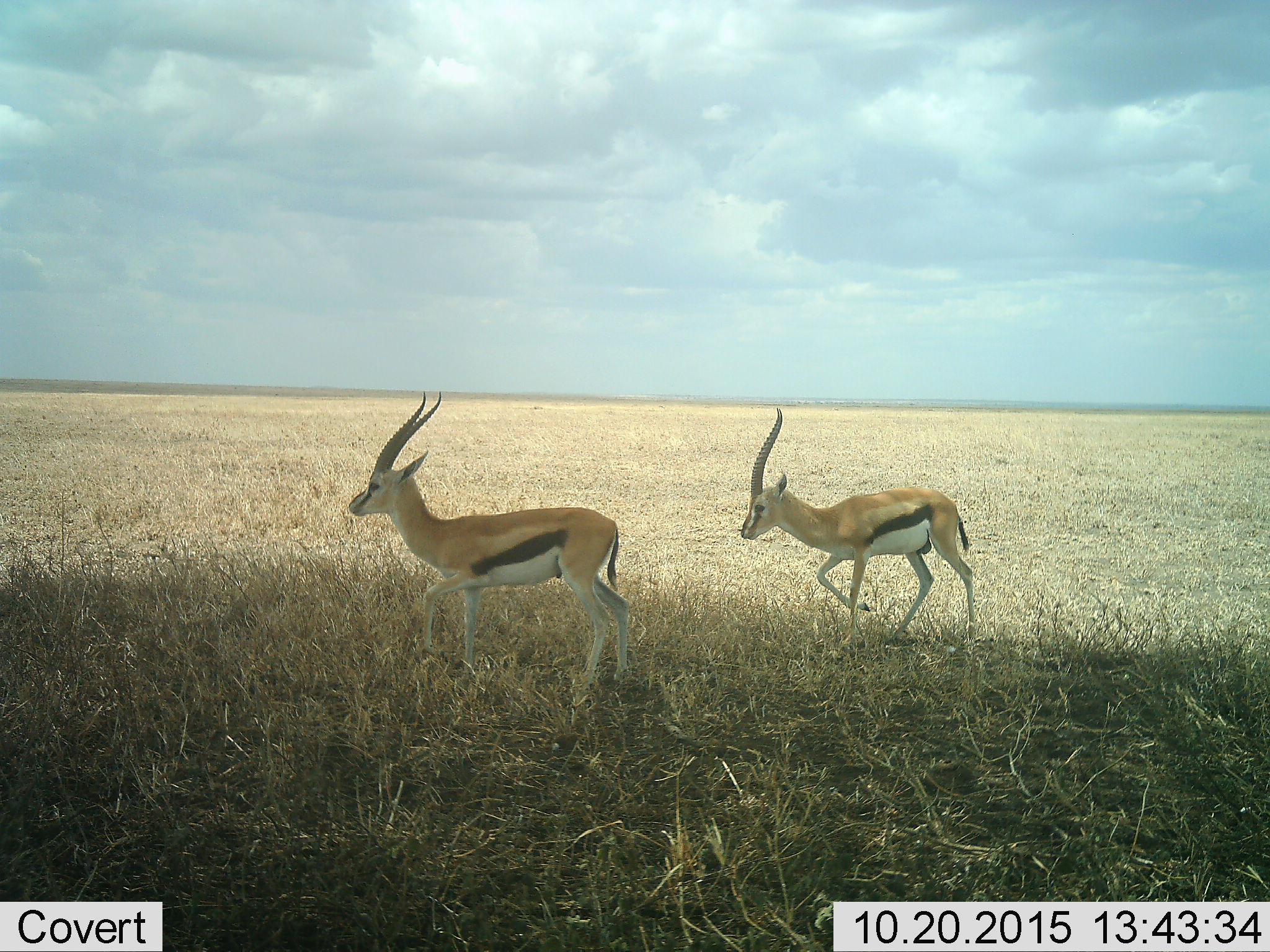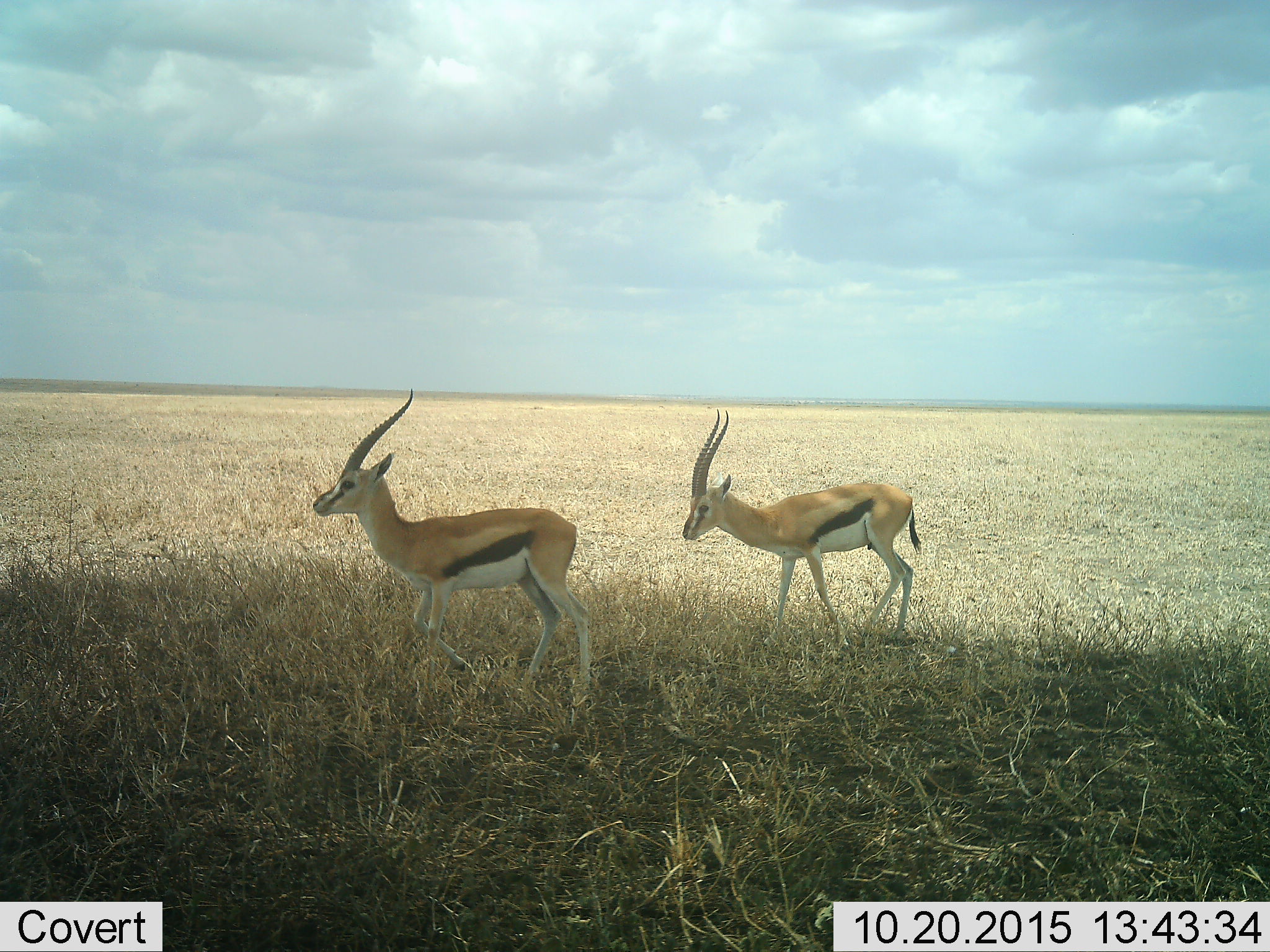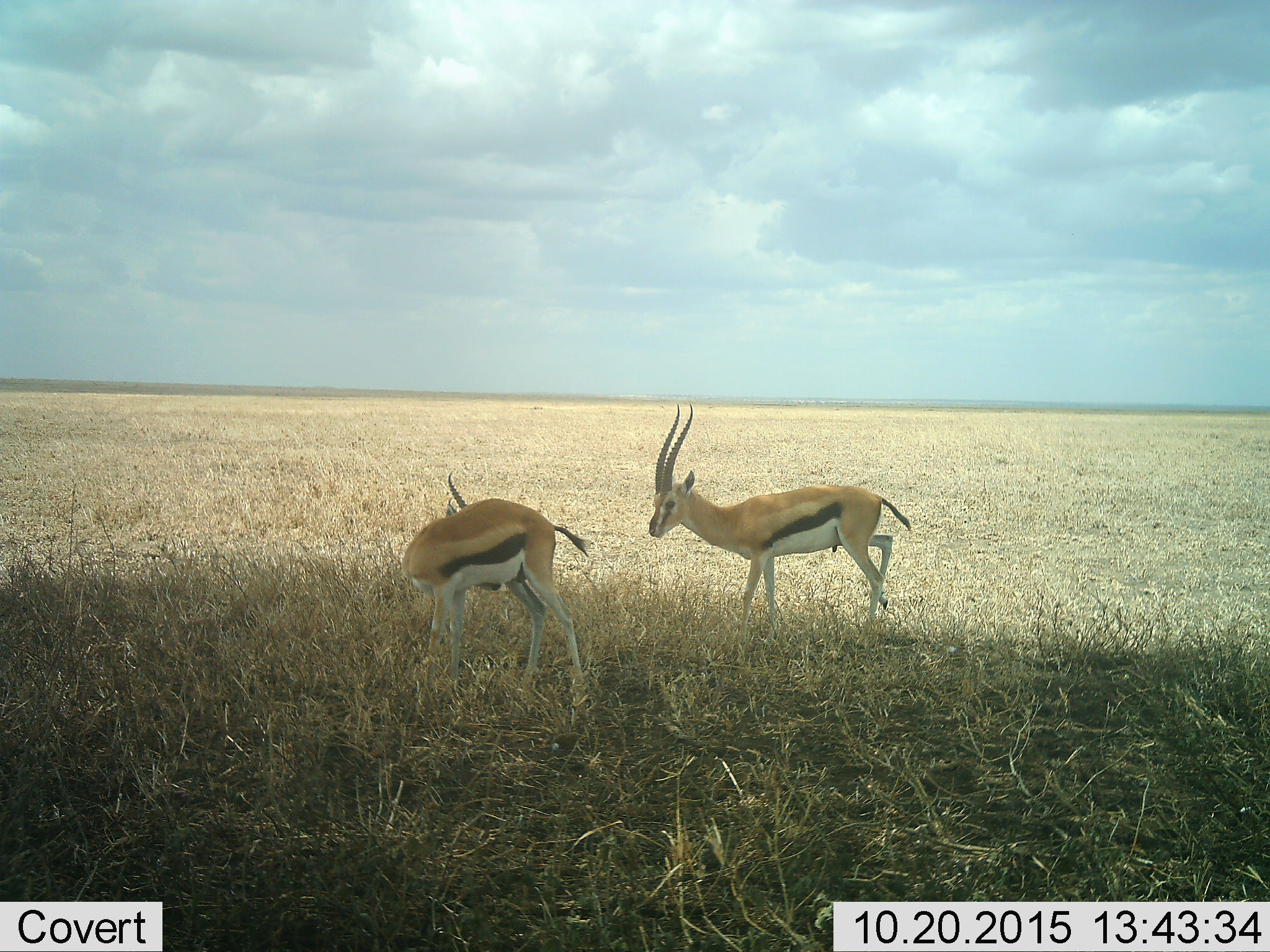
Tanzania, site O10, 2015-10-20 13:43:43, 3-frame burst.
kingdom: Animalia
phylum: Chordata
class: Mammalia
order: Artiodactyla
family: Bovidae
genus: Eudorcas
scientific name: Eudorcas thomsonii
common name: thomson's gazelle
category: gazellethomsons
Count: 2.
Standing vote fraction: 20%.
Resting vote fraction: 0%.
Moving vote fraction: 80%.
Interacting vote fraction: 10%.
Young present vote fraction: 10%.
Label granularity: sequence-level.